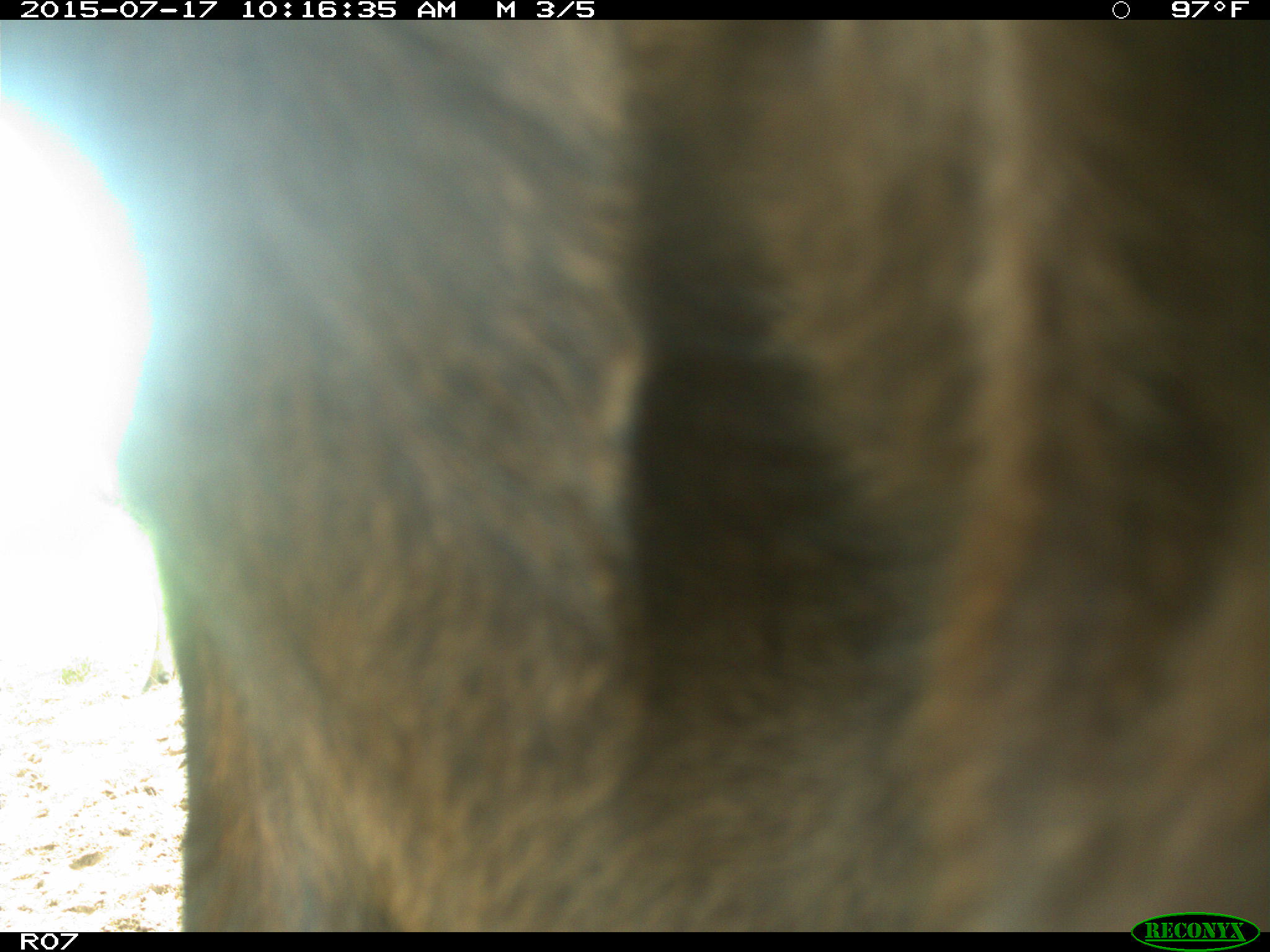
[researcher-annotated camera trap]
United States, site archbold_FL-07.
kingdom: Animalia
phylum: Chordata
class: Mammalia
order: Artiodactyla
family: Bovidae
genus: Bos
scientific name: Bos taurus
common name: domestic cow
Bos taurus (domestic cow).